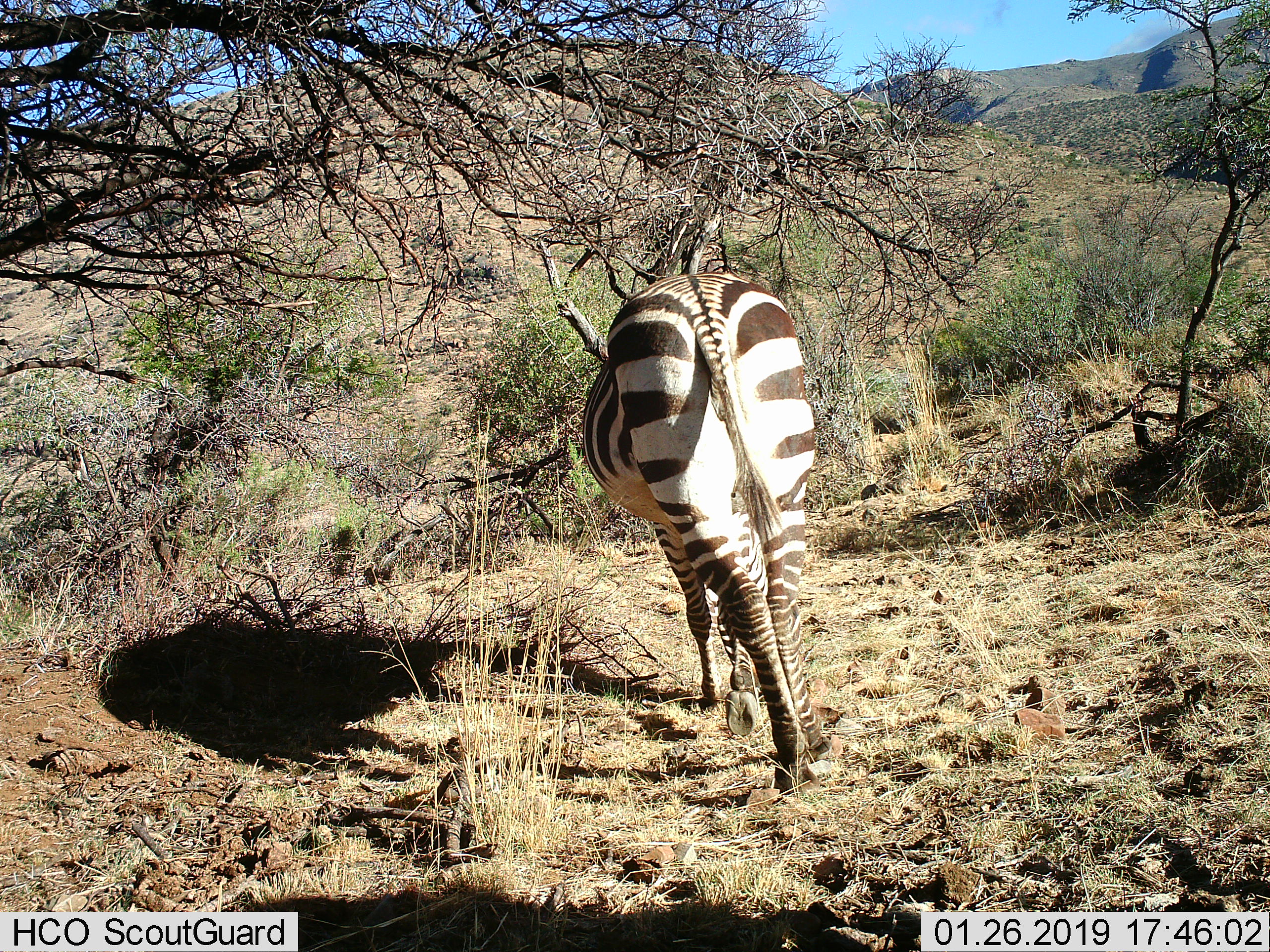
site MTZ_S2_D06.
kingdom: Animalia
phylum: Chordata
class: Mammalia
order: Perissodactyla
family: Equidae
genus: Equus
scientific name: Equus zebra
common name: mountain zebra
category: zebramountain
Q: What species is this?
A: Zebramountain (mountain zebra) (Equus zebra).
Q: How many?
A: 1.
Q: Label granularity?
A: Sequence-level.